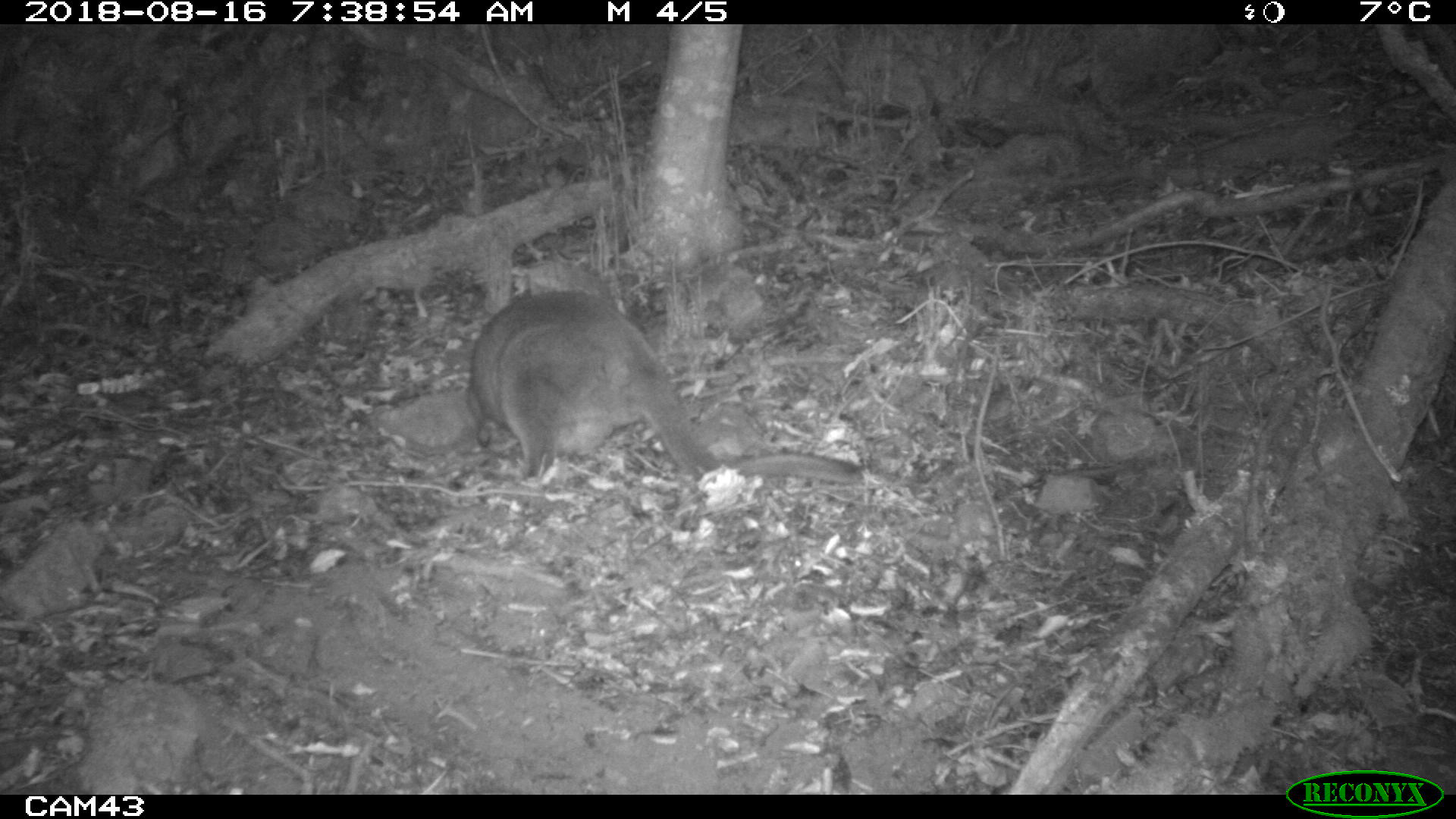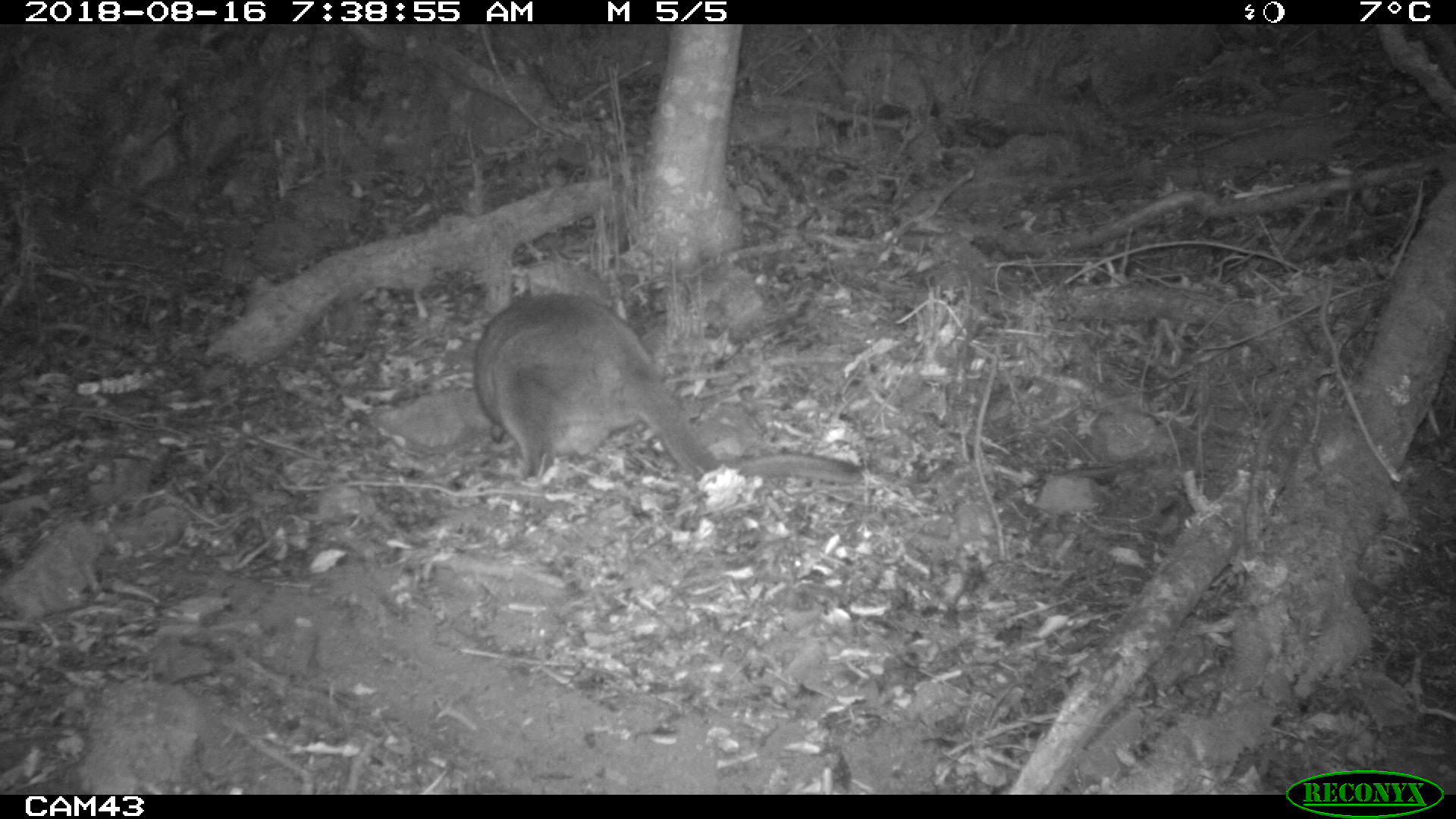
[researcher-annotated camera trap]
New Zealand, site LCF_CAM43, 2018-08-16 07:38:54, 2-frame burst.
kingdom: Animalia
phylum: Chordata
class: Mammalia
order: Diprotodontia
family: Macropodidae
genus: Notamacropus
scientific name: Notamacropus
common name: wallaby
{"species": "wallaby (Notamacropus)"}